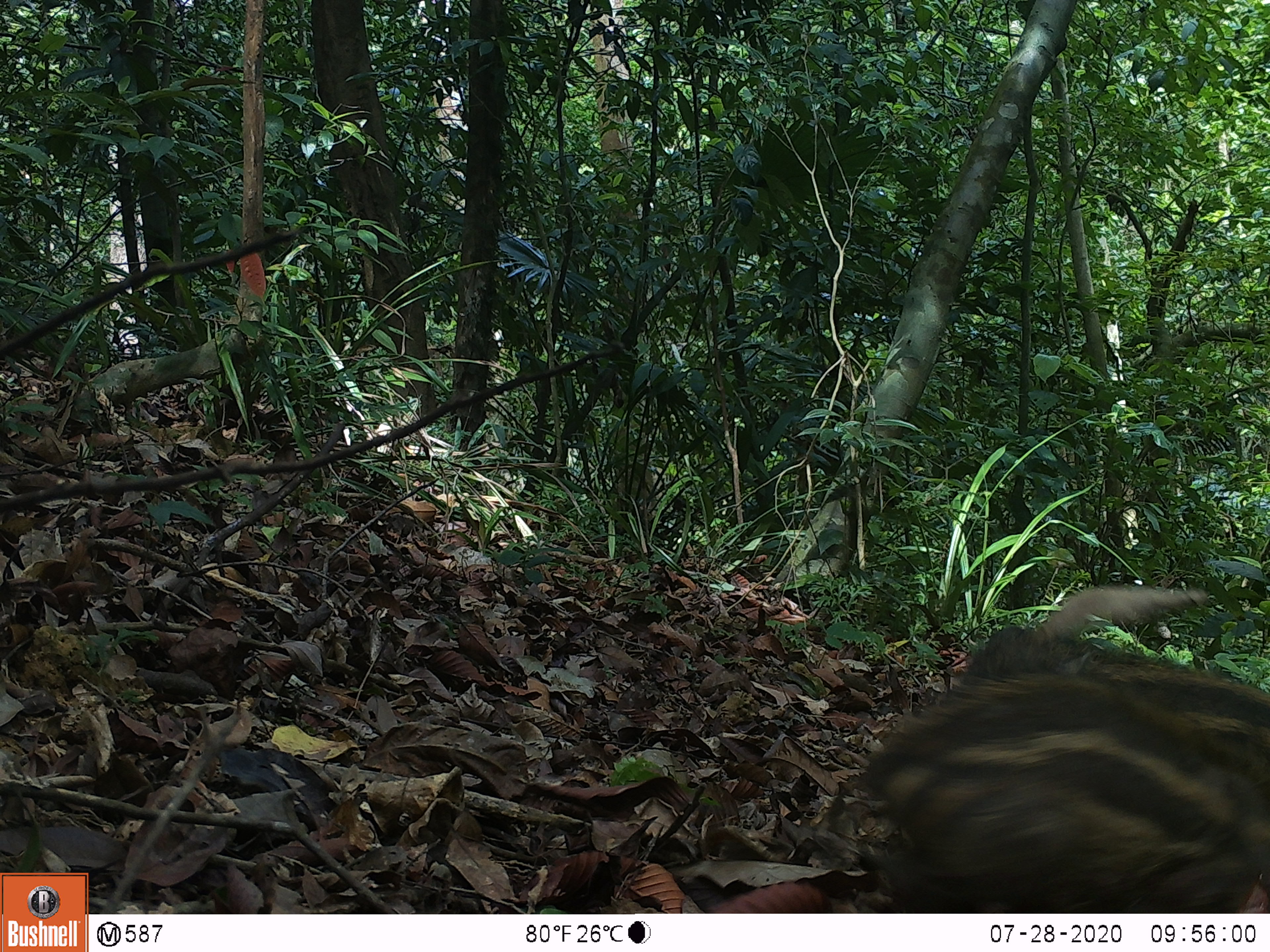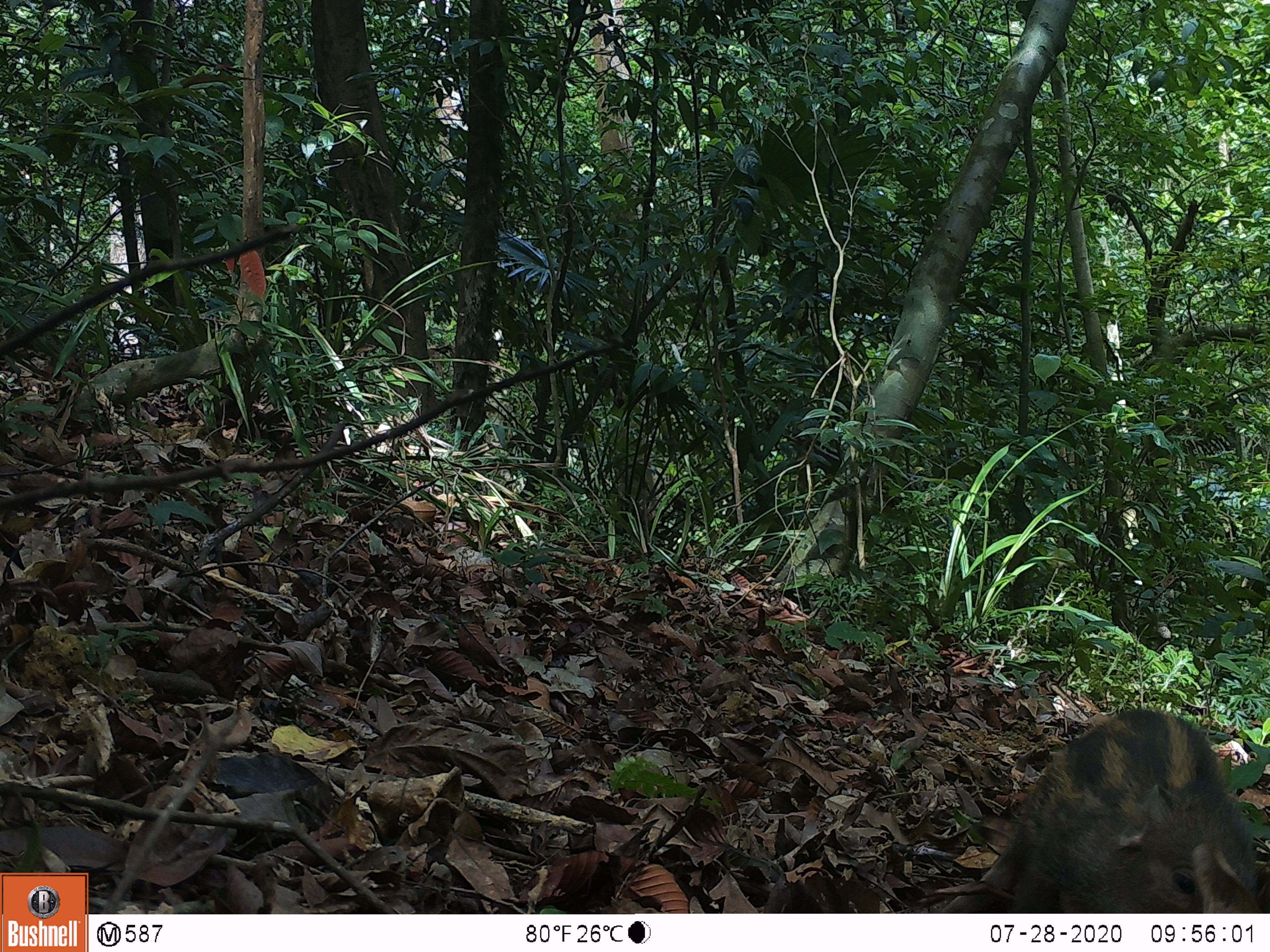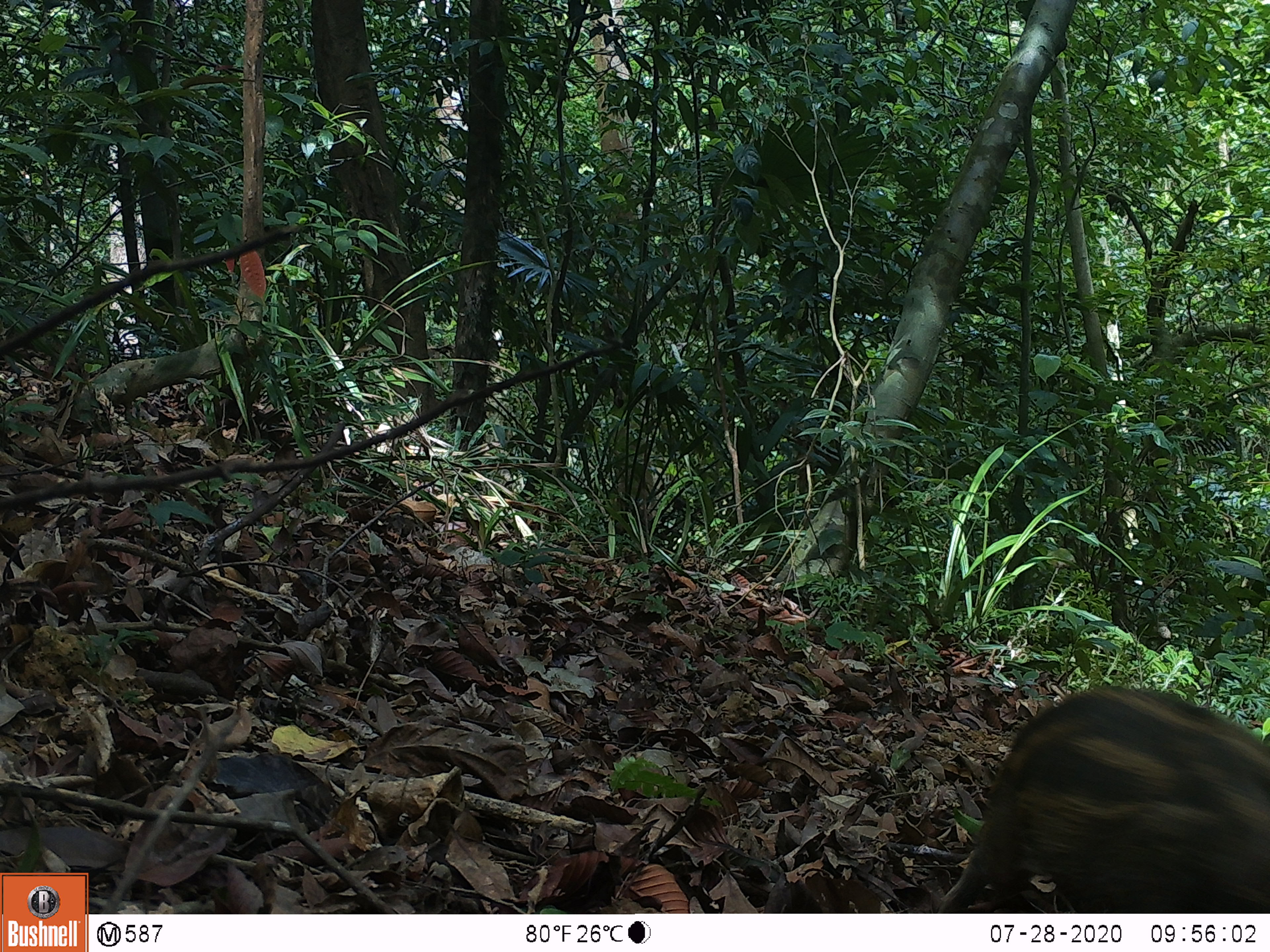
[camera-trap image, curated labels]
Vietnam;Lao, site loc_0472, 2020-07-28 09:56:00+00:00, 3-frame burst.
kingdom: Animalia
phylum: Chordata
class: Mammalia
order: Artiodactyla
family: Suidae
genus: Sus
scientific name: Sus scrofa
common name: eurasian wild pig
Eurasian wild pig (Sus scrofa). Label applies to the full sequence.